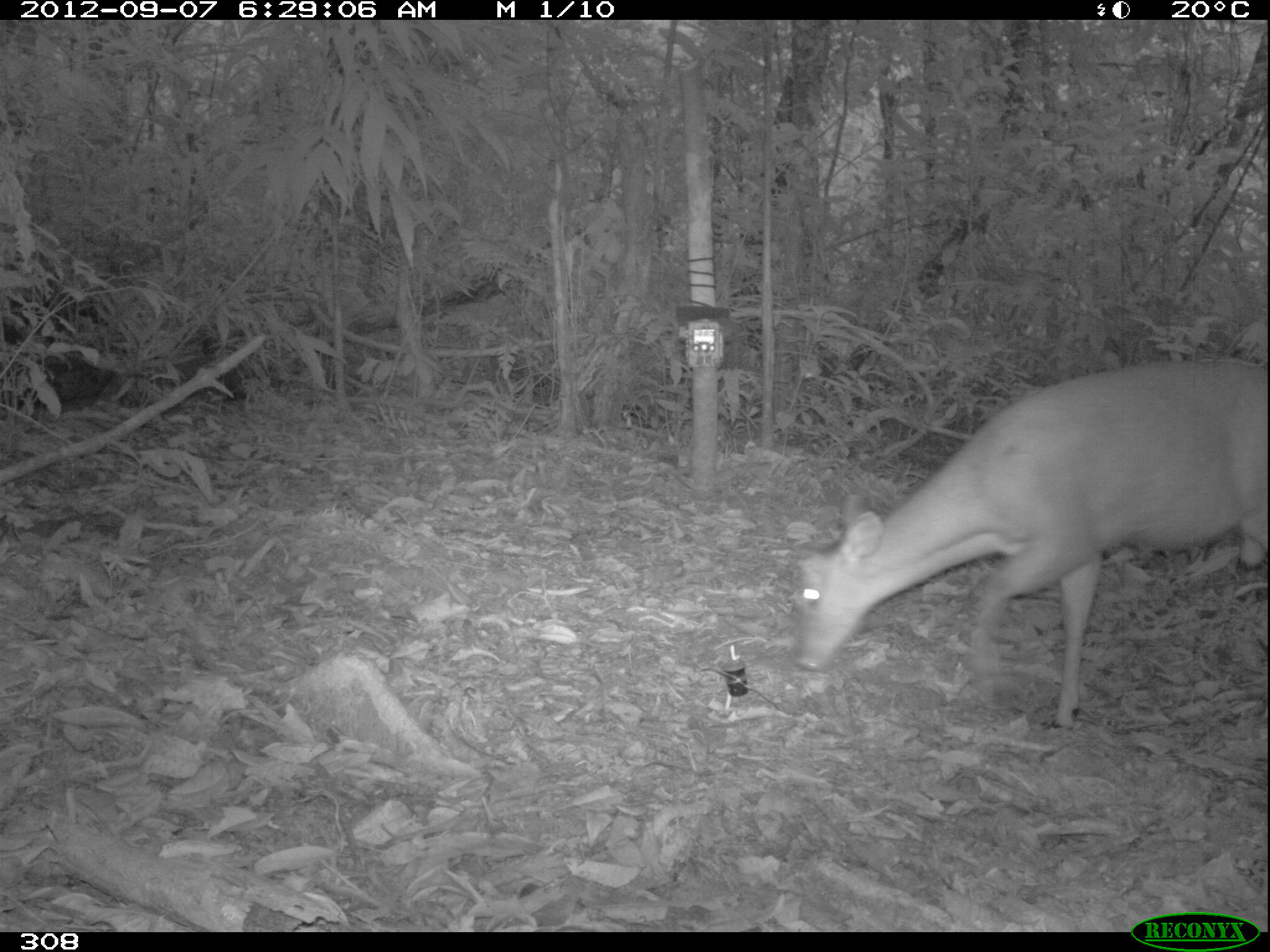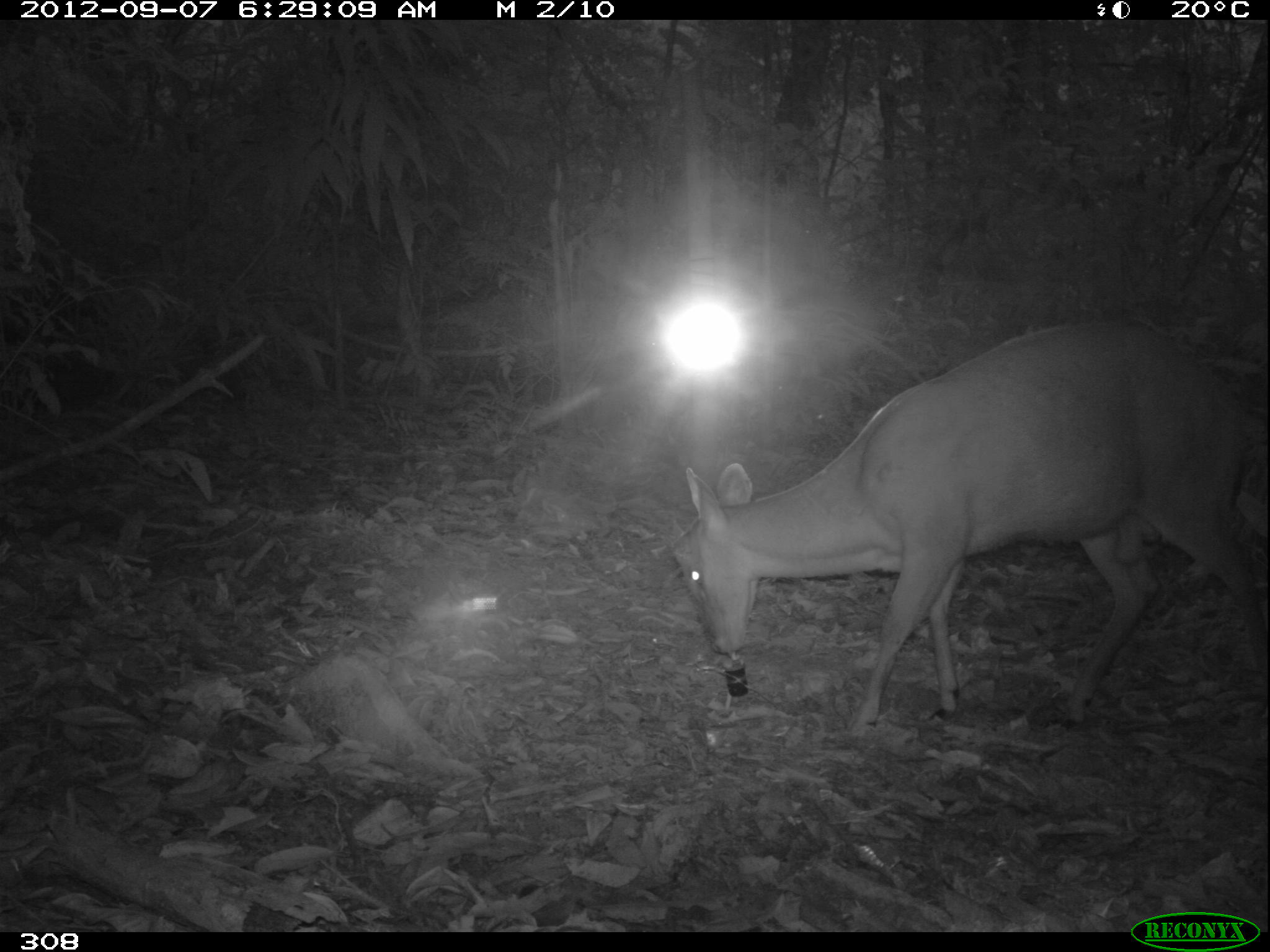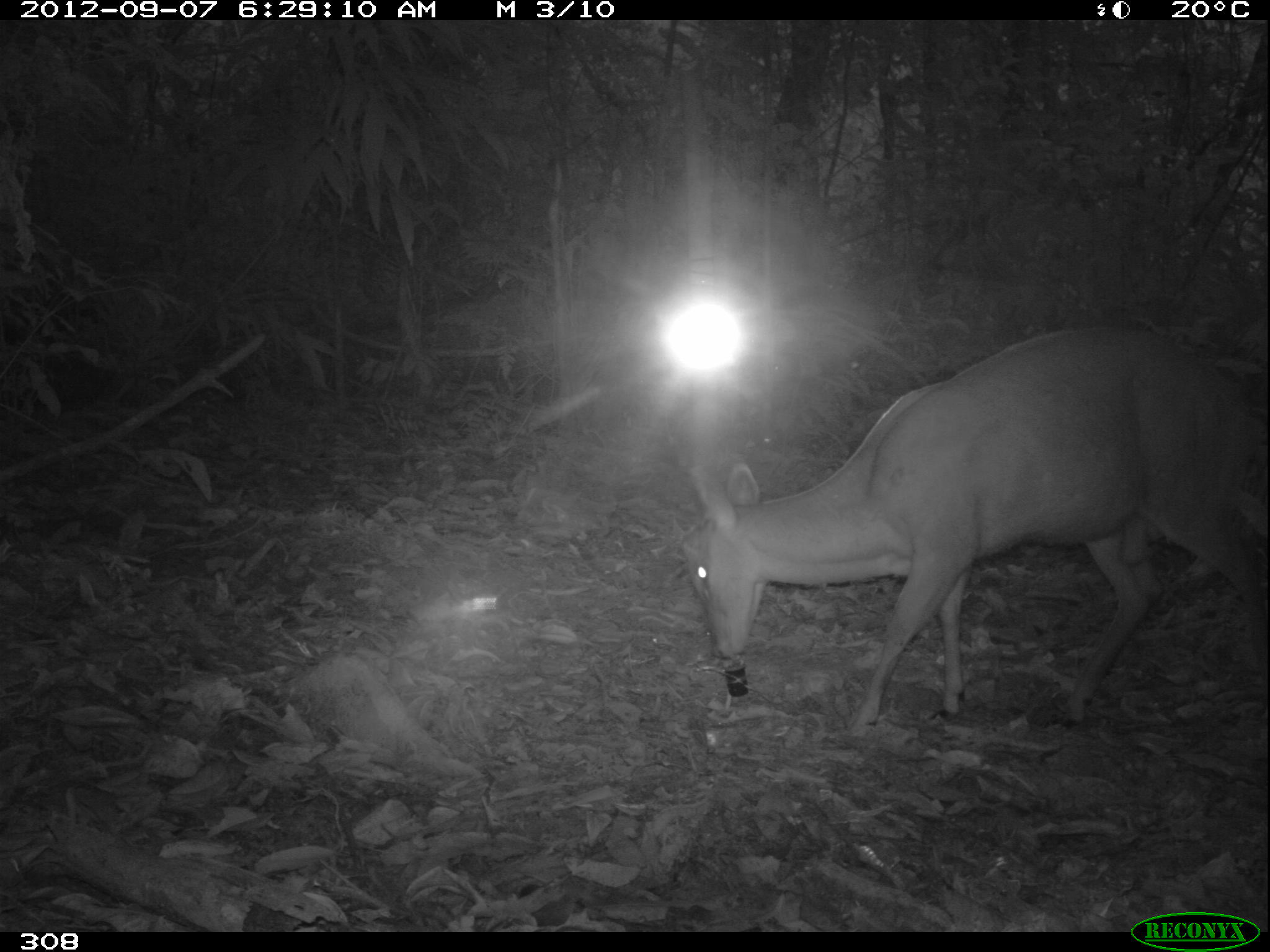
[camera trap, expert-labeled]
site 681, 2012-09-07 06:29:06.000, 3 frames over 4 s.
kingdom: Animalia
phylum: Chordata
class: Mammalia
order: Artiodactyla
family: Cervidae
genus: Mazama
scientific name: Mazama americana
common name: red brocket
Mazama americana (red brocket).